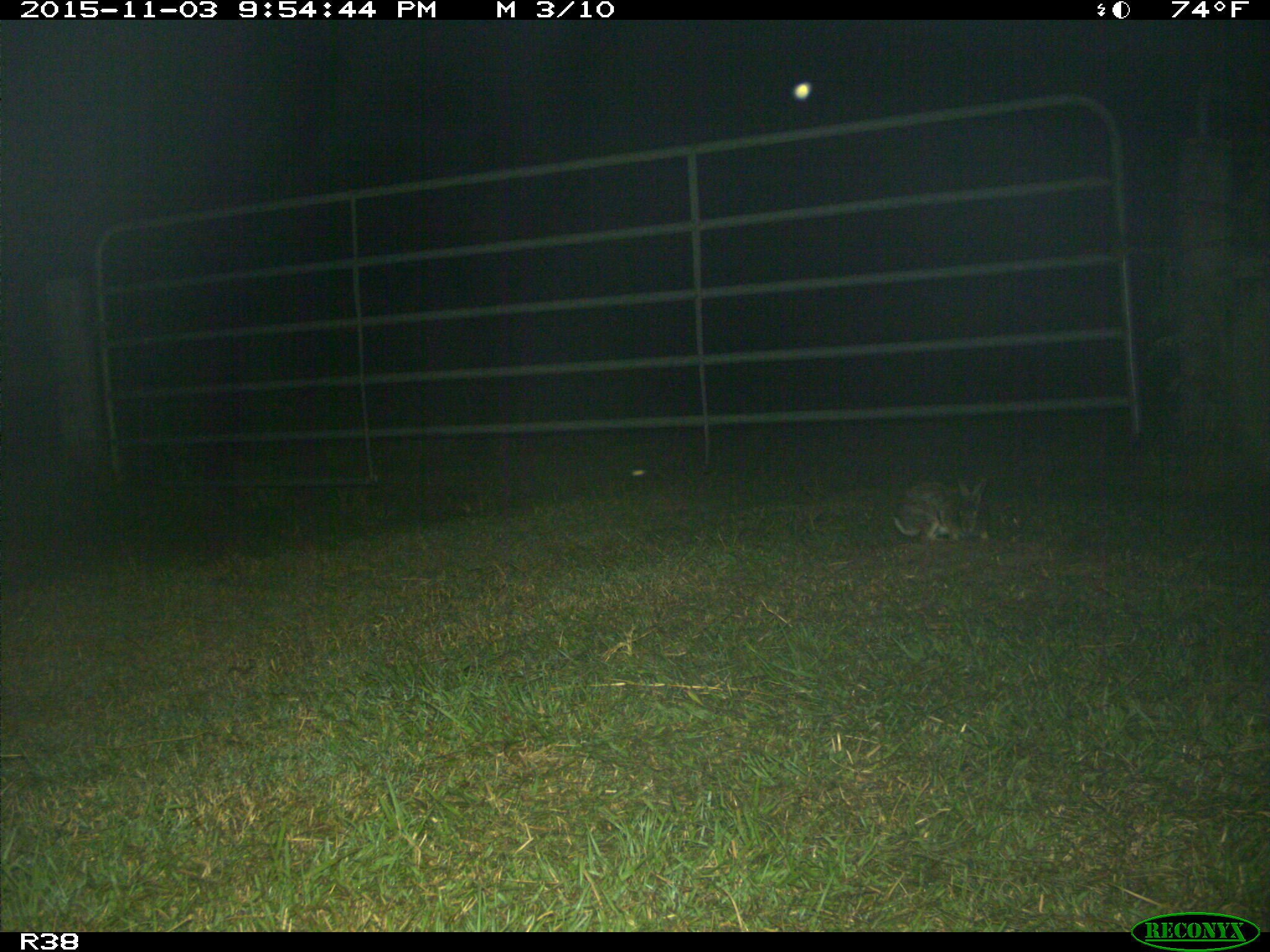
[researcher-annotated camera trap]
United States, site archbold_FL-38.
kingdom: Animalia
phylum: Chordata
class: Mammalia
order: Lagomorpha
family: Leporidae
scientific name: Leporidae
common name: rabbits and hares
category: unidentified rabbit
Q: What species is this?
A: Unidentified rabbit (rabbits and hares) (Leporidae).